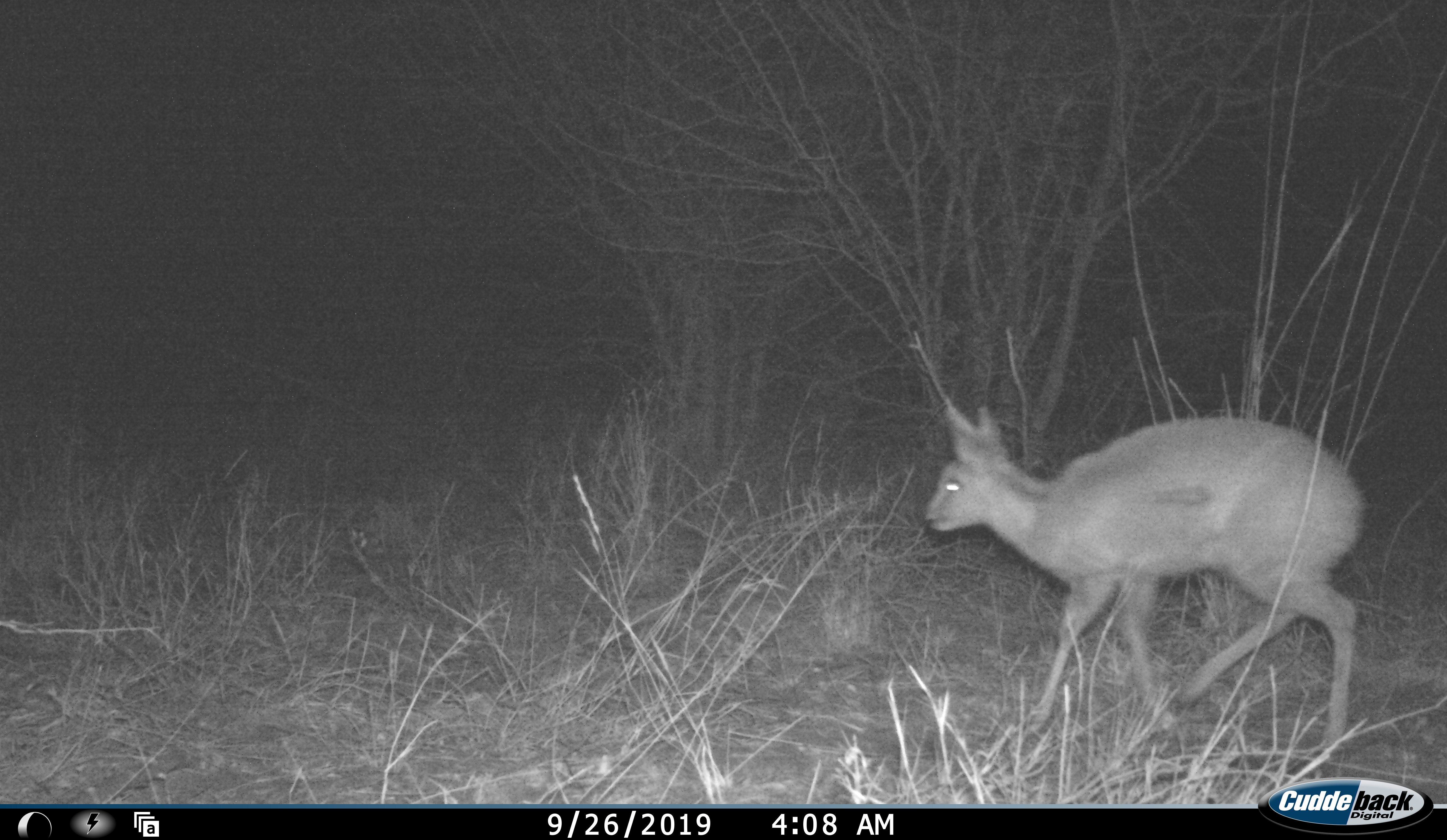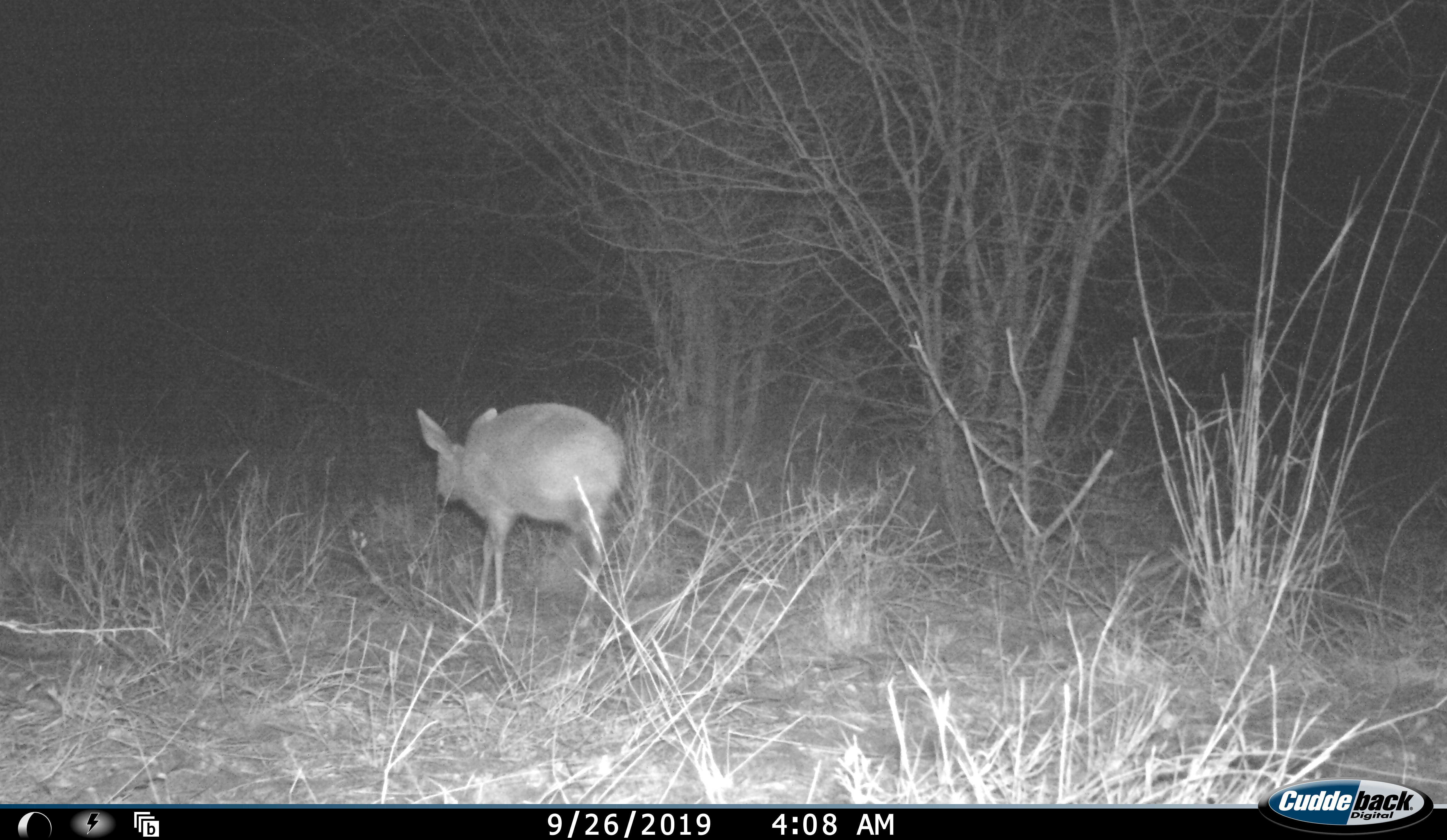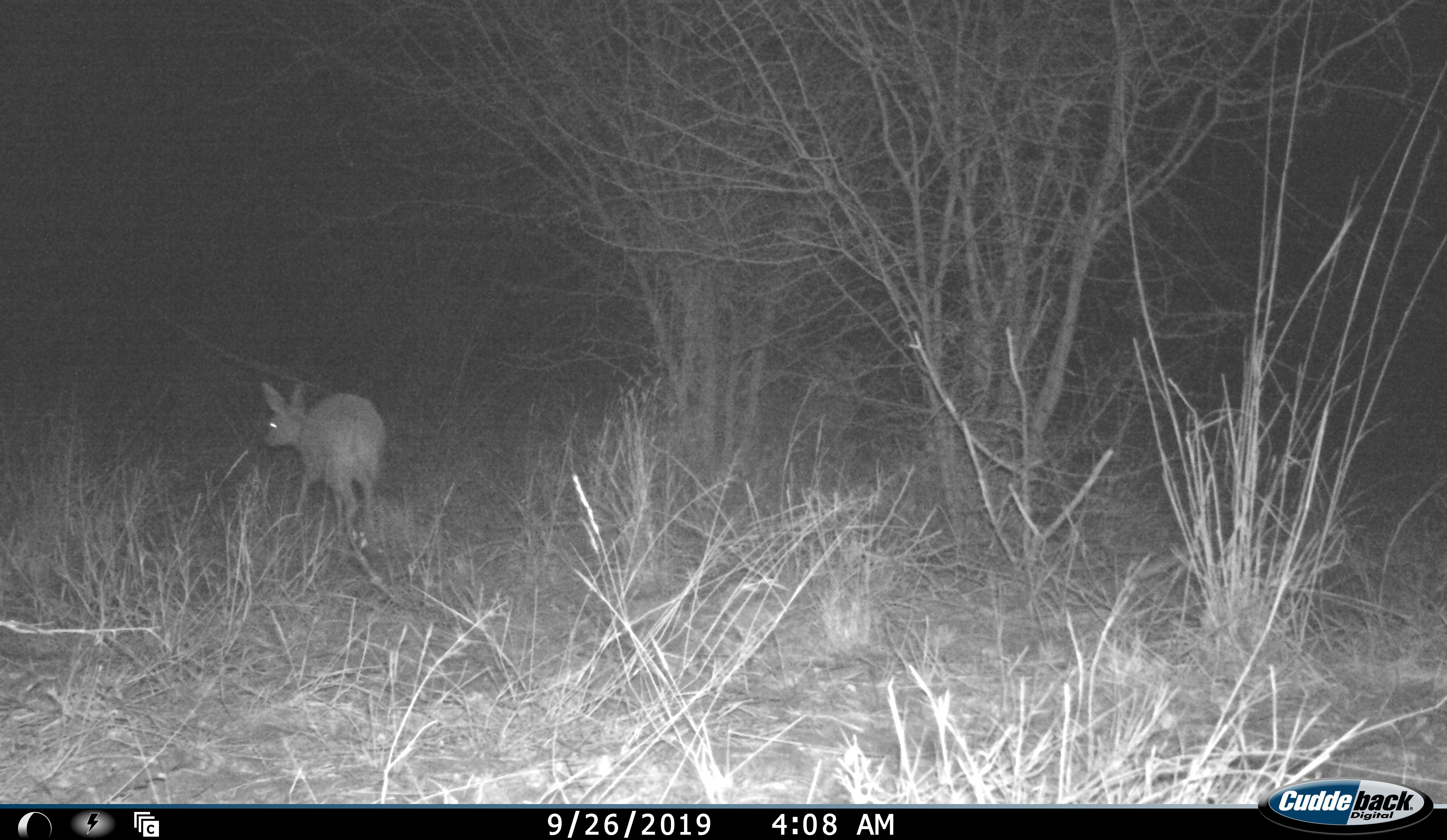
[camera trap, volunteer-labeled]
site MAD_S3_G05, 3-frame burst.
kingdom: Animalia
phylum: Chordata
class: Mammalia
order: Artiodactyla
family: Bovidae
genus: Raphicerus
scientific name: Raphicerus campestris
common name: steenbok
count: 1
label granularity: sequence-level